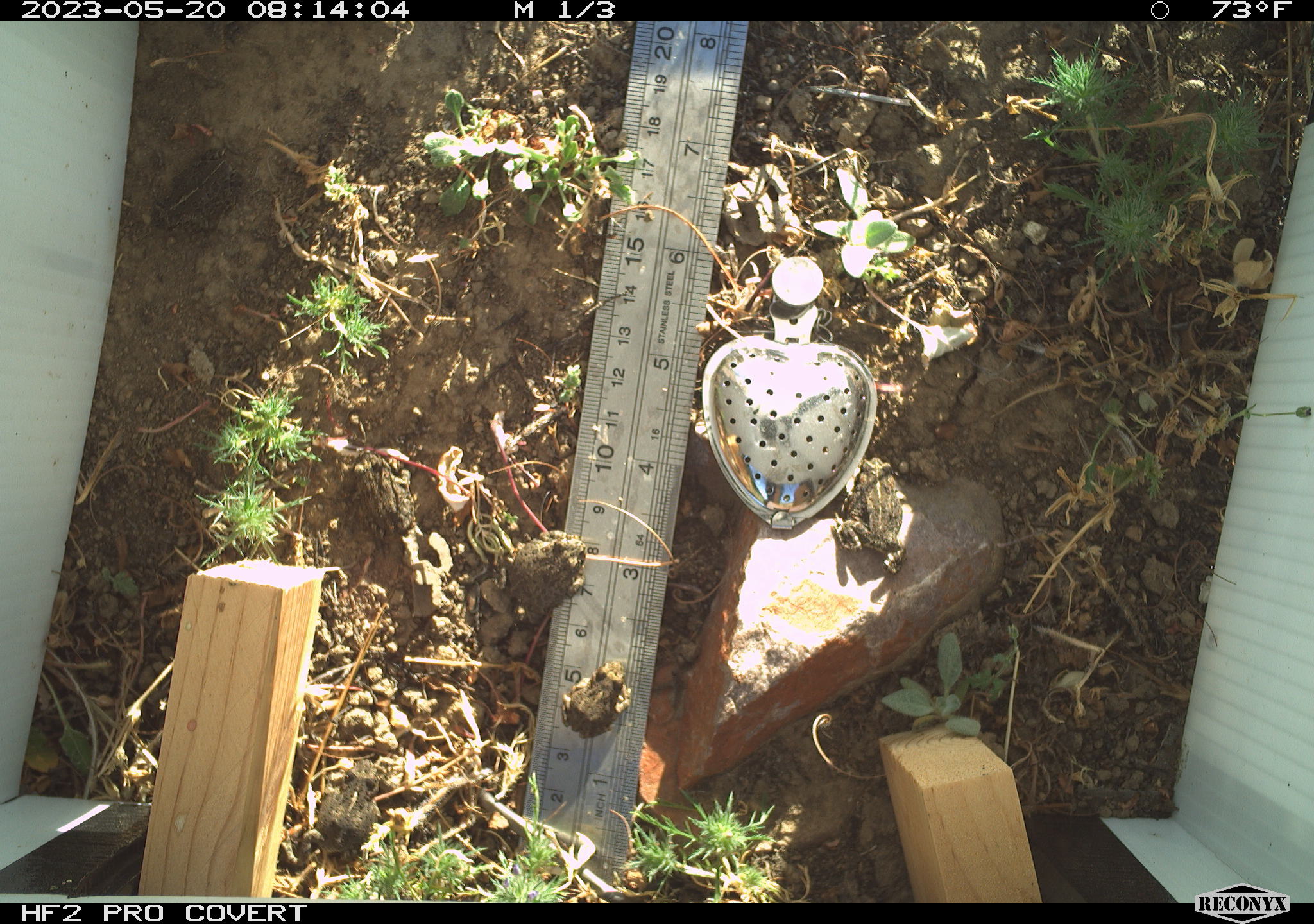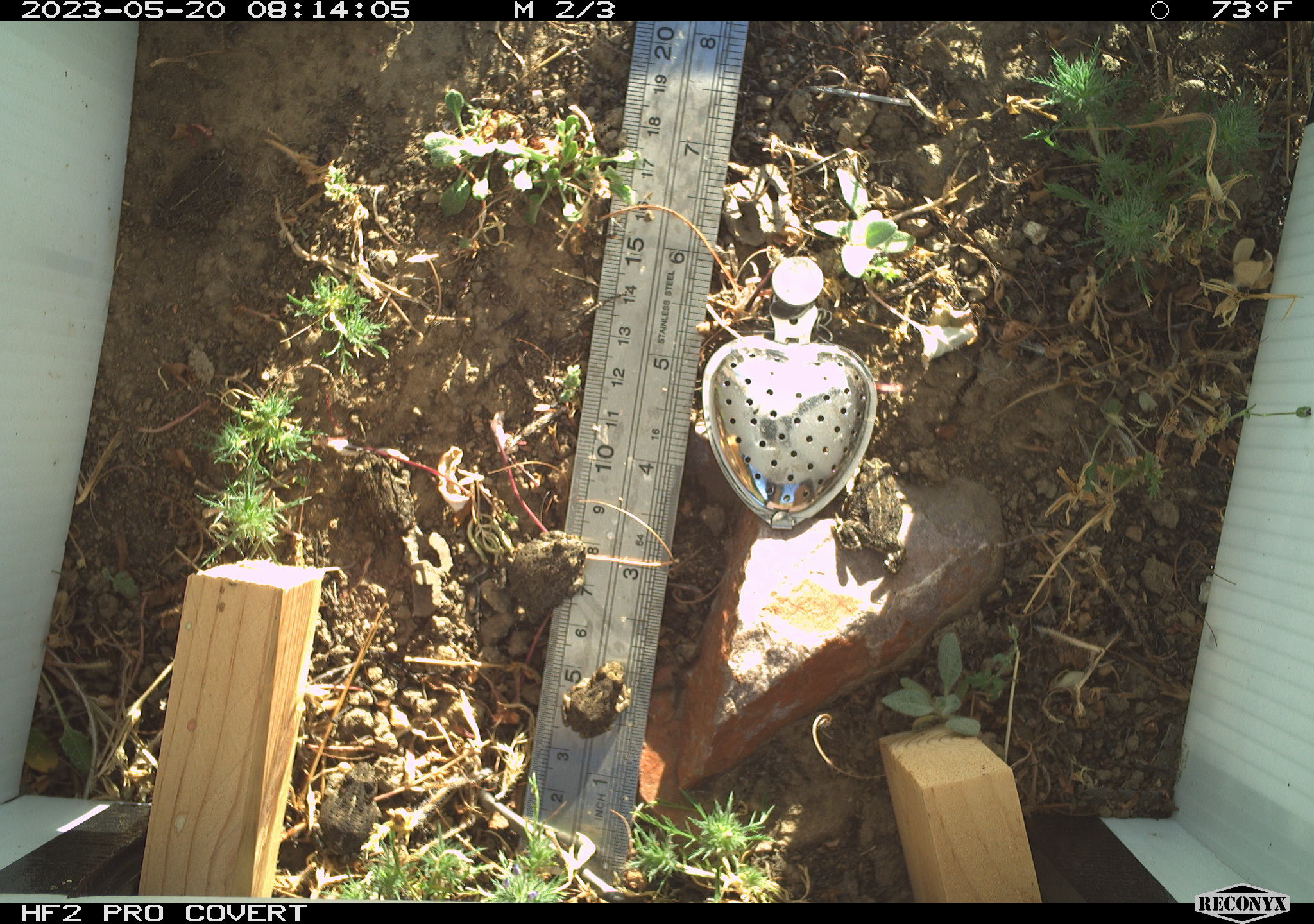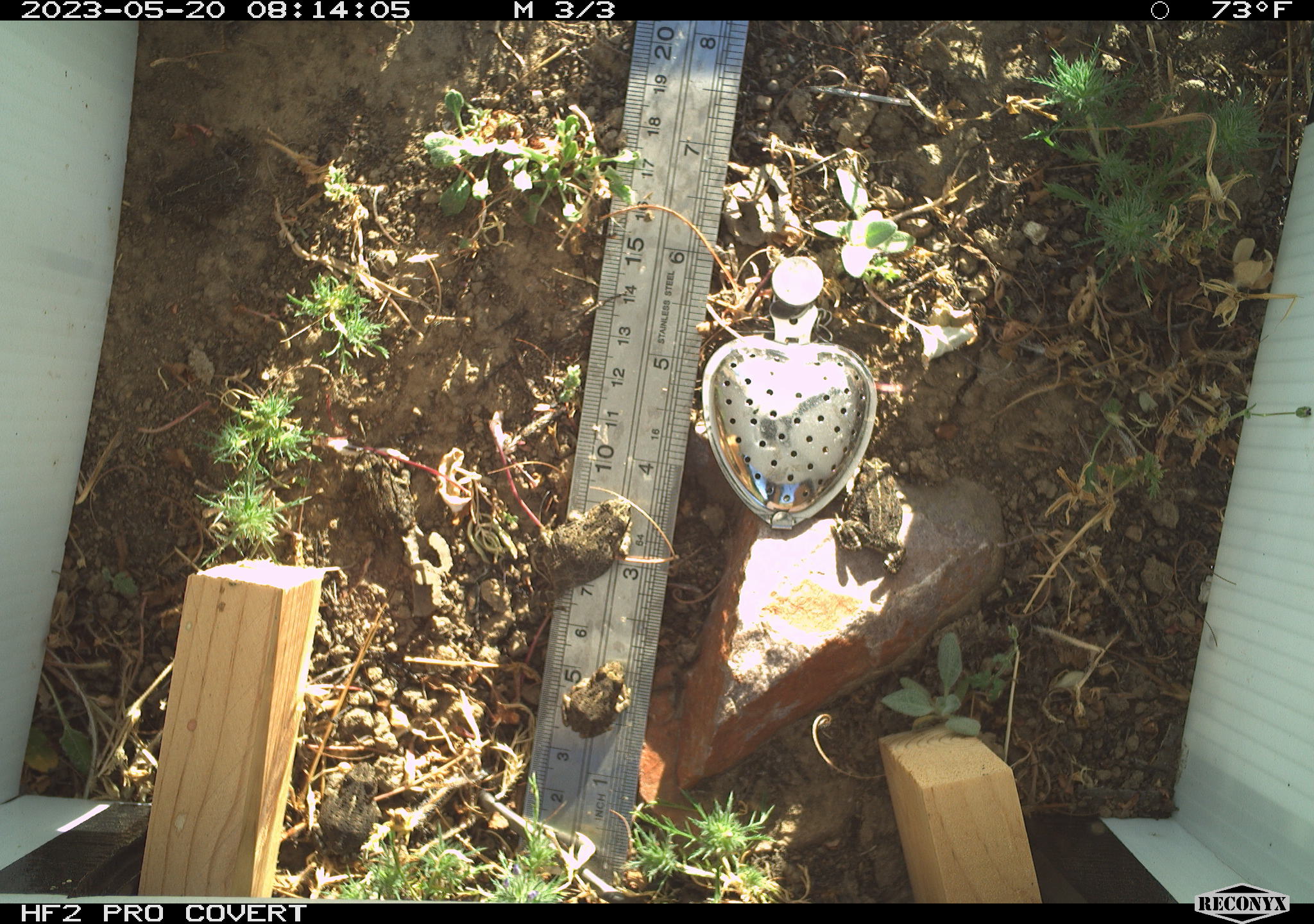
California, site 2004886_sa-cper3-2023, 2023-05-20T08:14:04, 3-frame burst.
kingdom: Animalia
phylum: Chordata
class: Amphibia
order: Anura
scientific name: Anura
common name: frogs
Frogs (Anura).